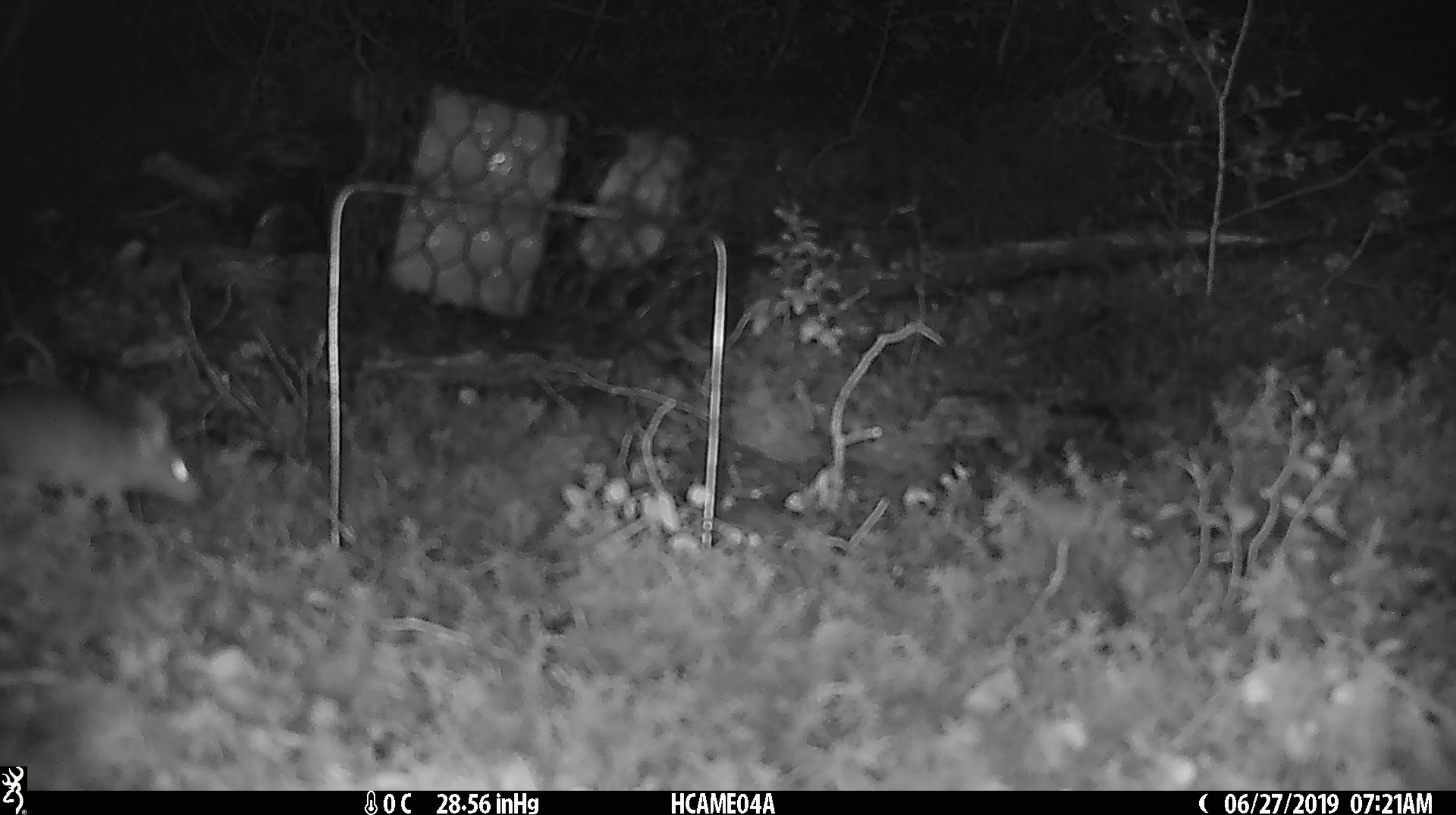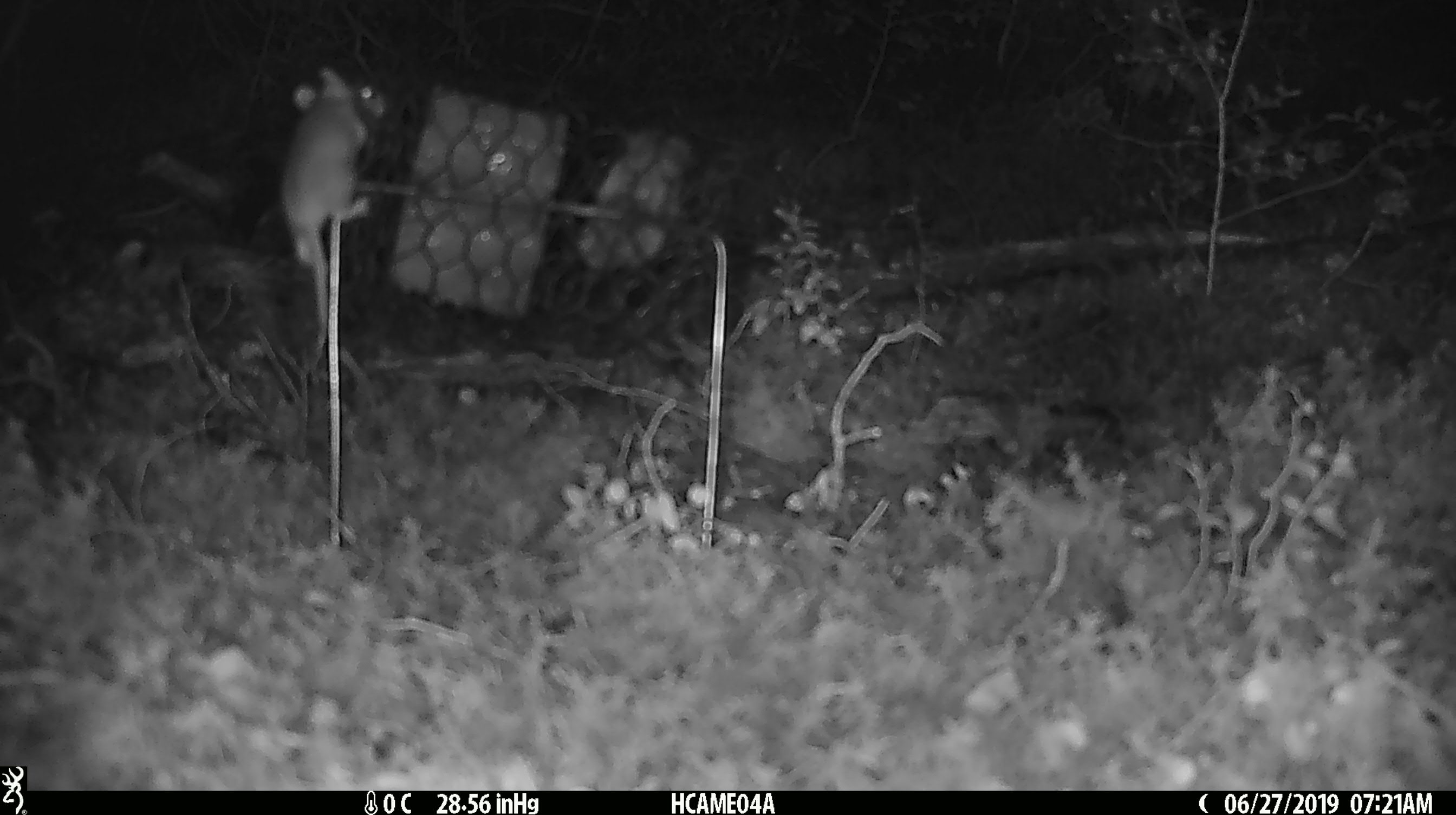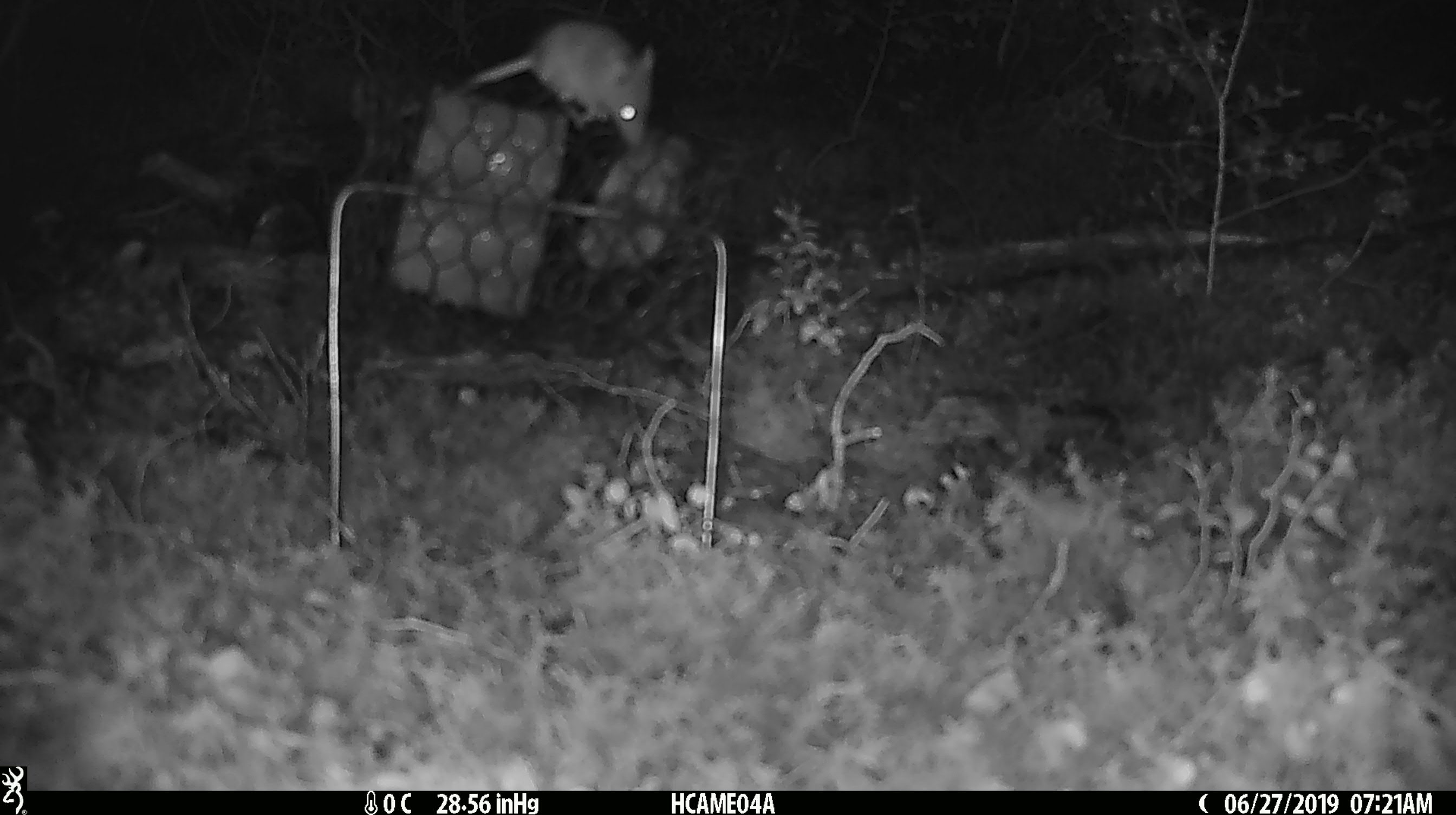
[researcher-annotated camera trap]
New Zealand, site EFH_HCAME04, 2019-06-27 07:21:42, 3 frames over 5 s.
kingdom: Animalia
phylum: Chordata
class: Mammalia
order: Rodentia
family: Muridae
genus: Mus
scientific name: Mus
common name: mouse